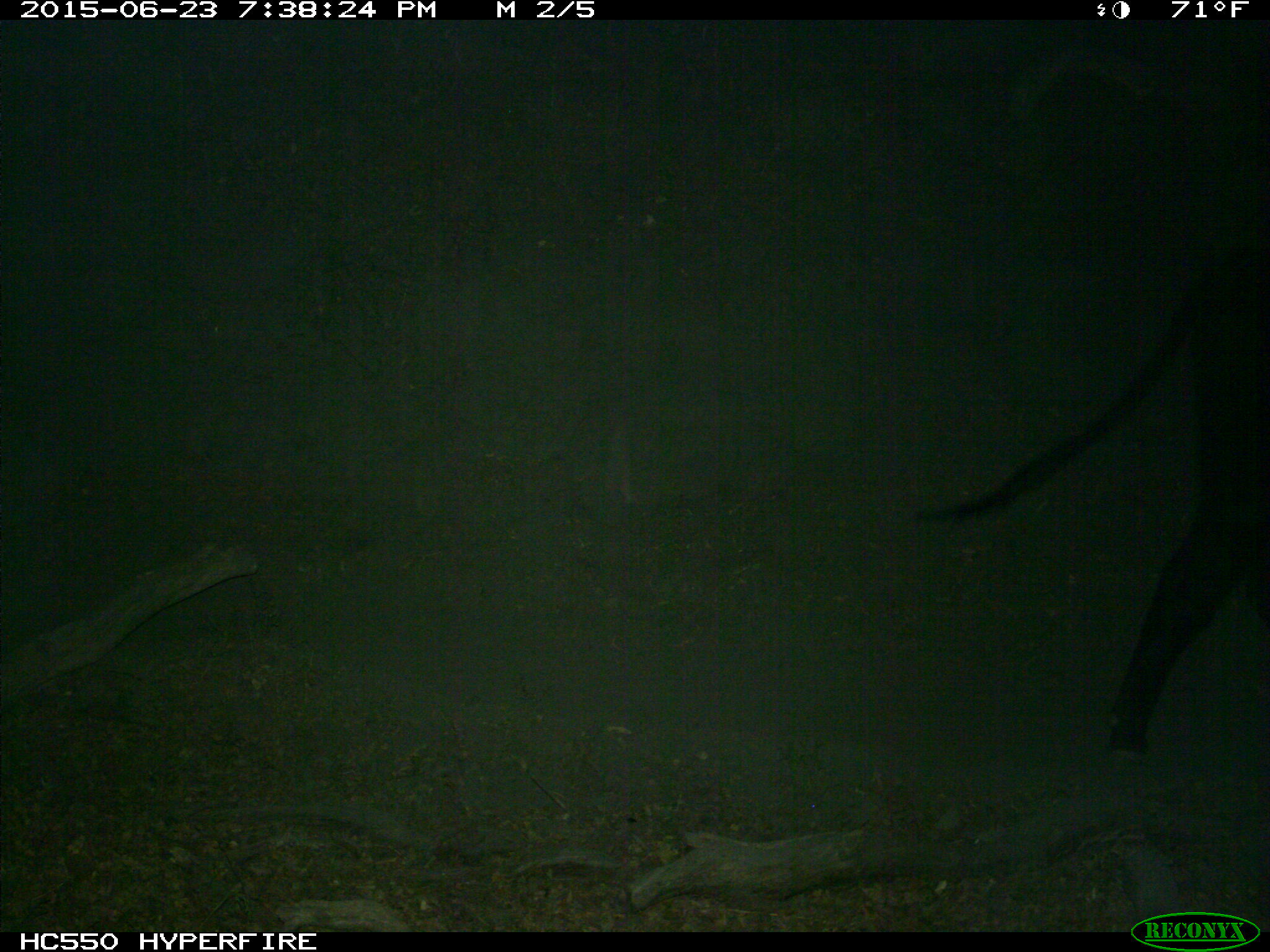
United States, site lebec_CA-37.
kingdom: Animalia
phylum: Chordata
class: Mammalia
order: Artiodactyla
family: Bovidae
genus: Bos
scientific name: Bos taurus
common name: domestic cow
Bos taurus (domestic cow).